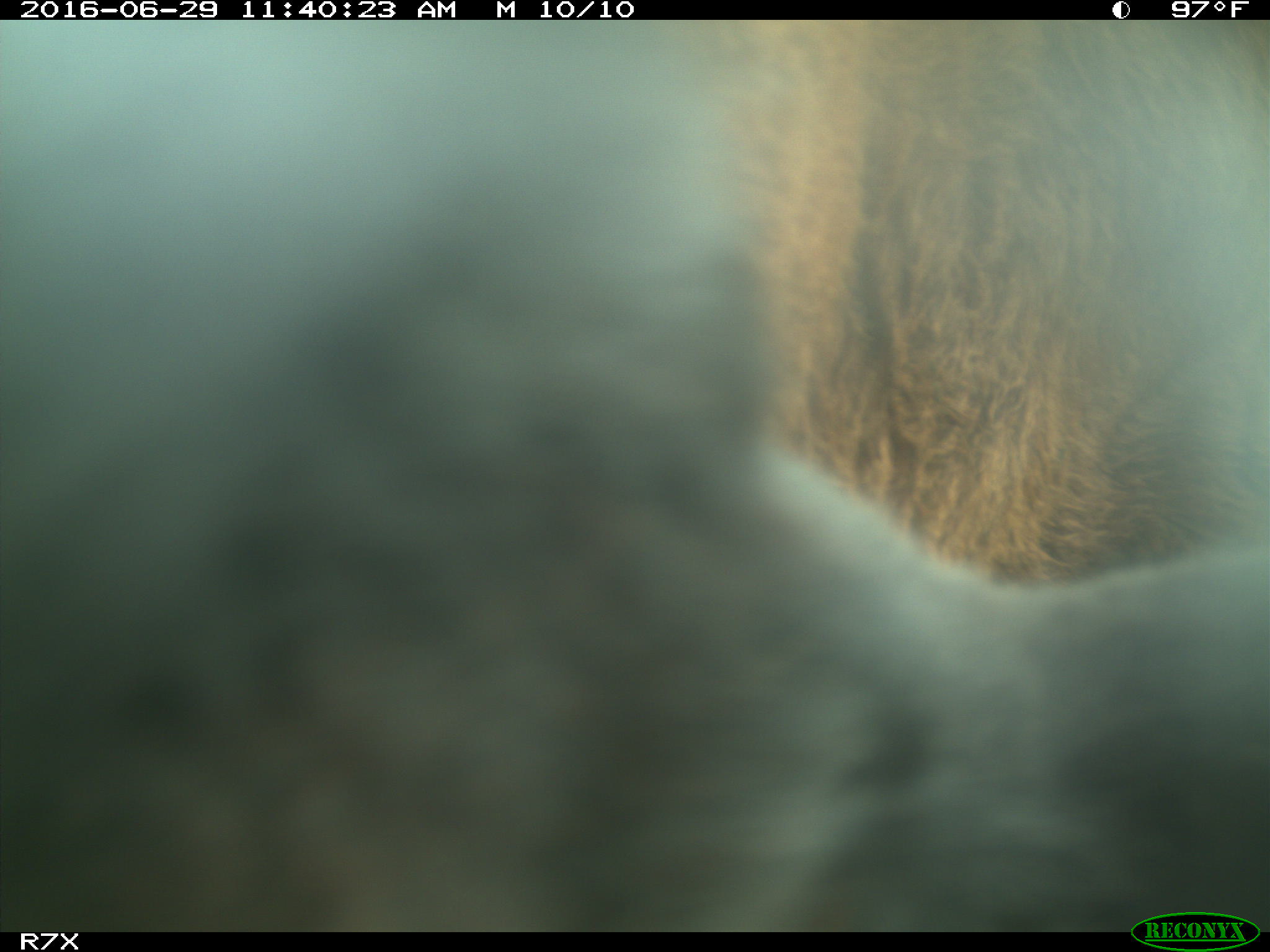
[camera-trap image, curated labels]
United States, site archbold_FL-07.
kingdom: Animalia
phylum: Chordata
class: Mammalia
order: Artiodactyla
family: Bovidae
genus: Bos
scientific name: Bos taurus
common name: domestic cow